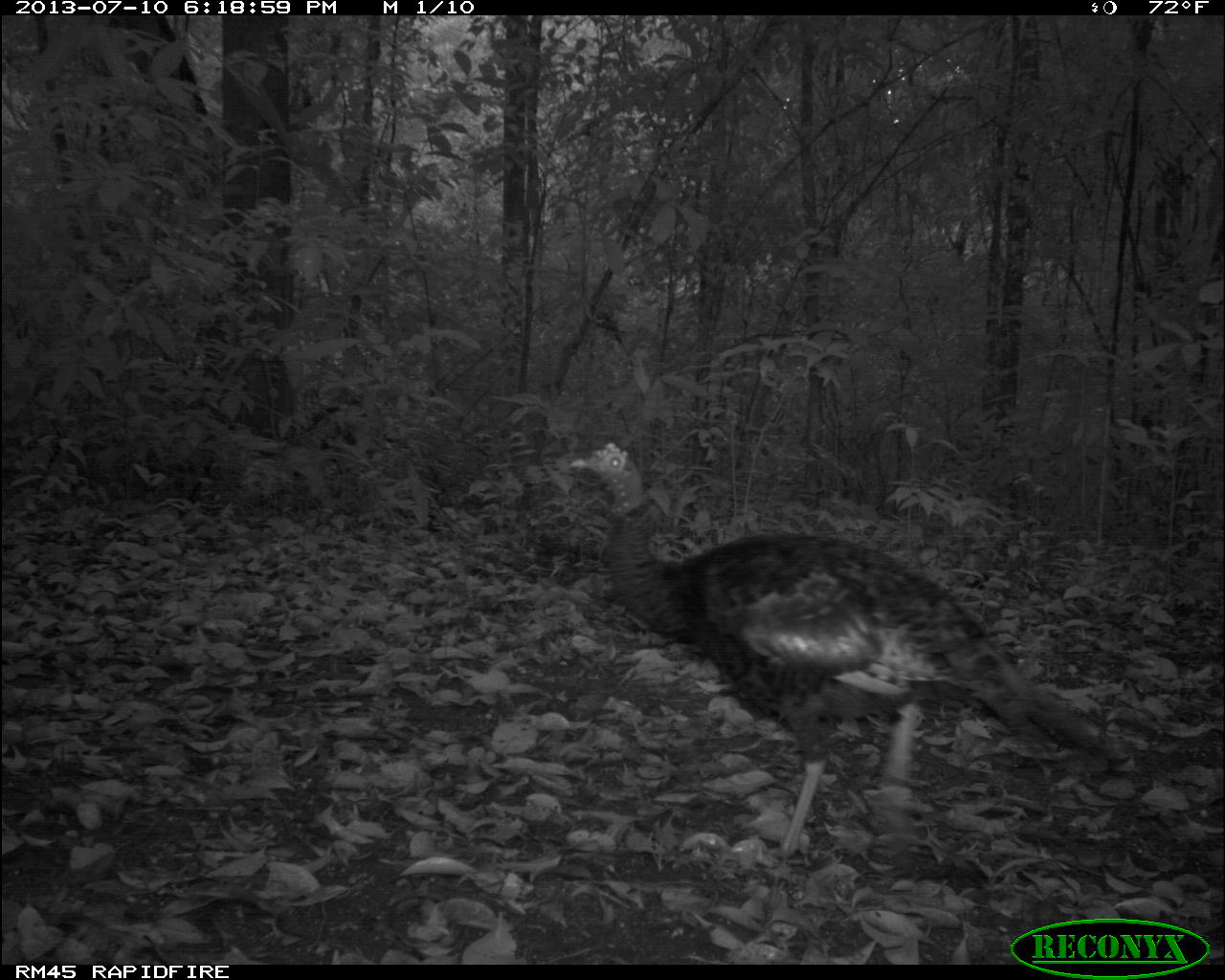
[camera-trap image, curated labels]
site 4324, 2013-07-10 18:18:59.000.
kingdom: Animalia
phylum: Chordata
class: Aves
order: Galliformes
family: Phasianidae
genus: Meleagris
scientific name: Meleagris ocellata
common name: ocellated turkey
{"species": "Meleagris ocellata (ocellated turkey)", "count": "1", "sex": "female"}